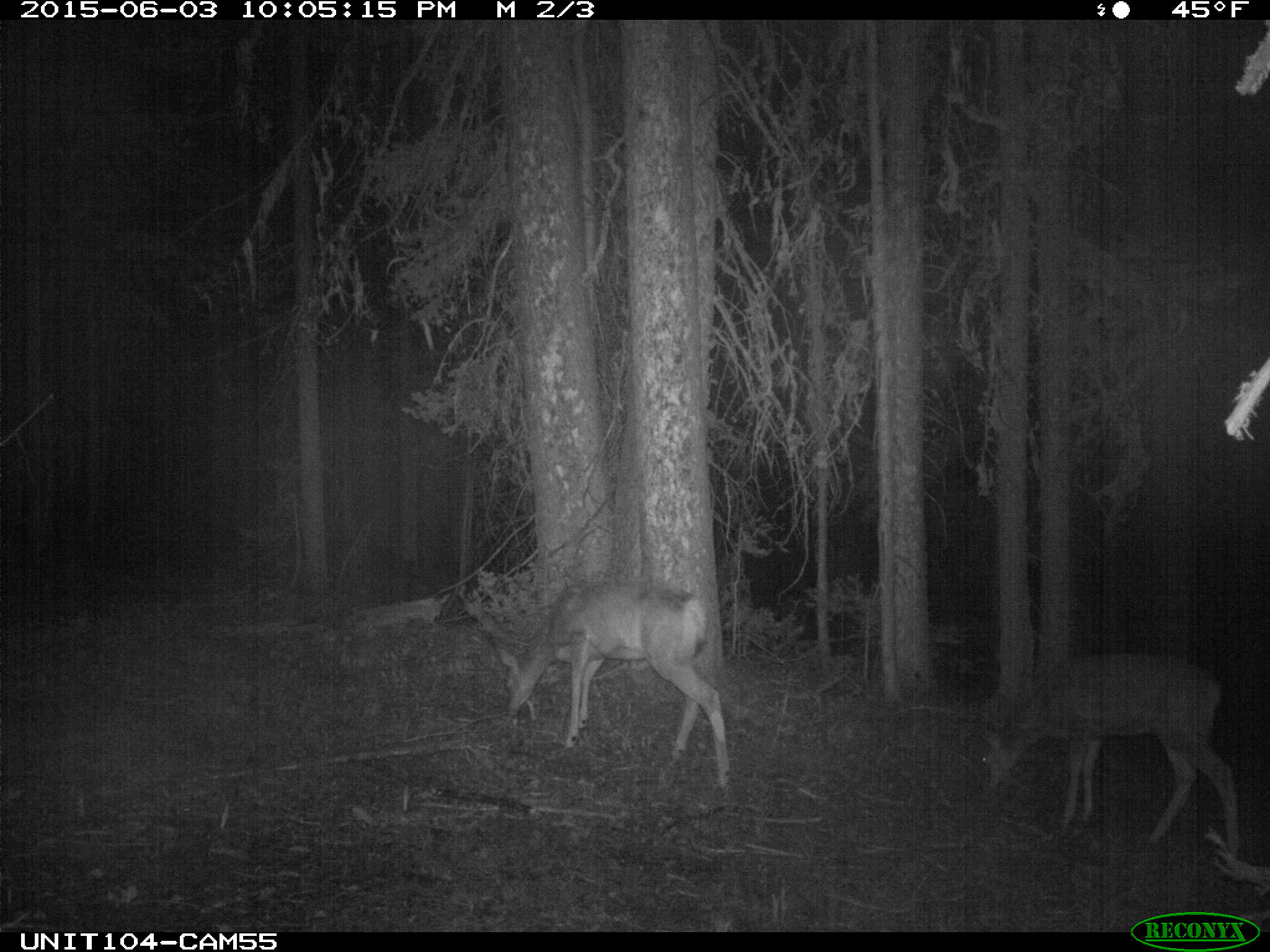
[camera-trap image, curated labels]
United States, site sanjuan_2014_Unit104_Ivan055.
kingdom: Animalia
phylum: Chordata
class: Mammalia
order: Artiodactyla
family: Cervidae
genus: Odocoileus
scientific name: Odocoileus hemionus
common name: mule deer